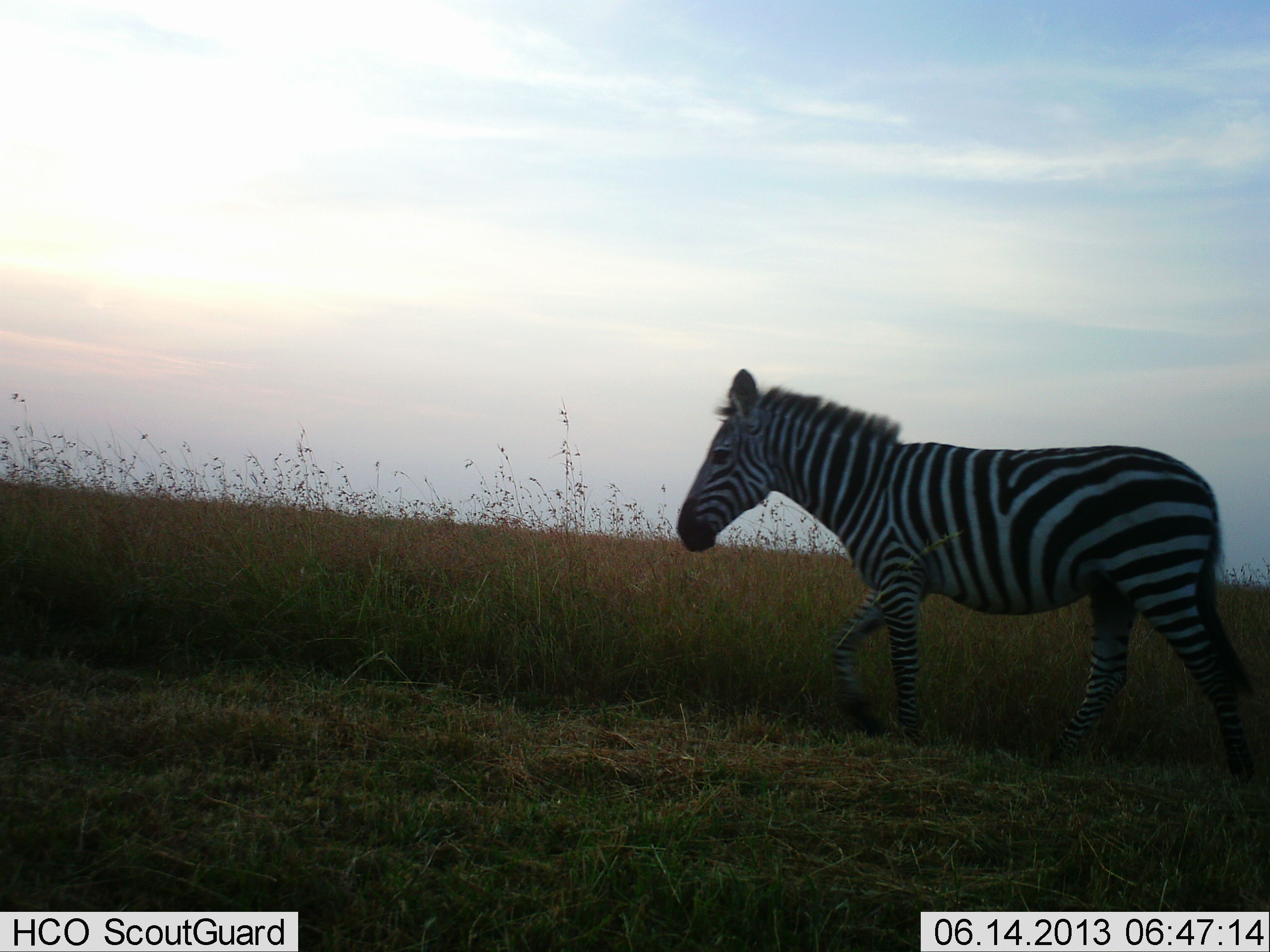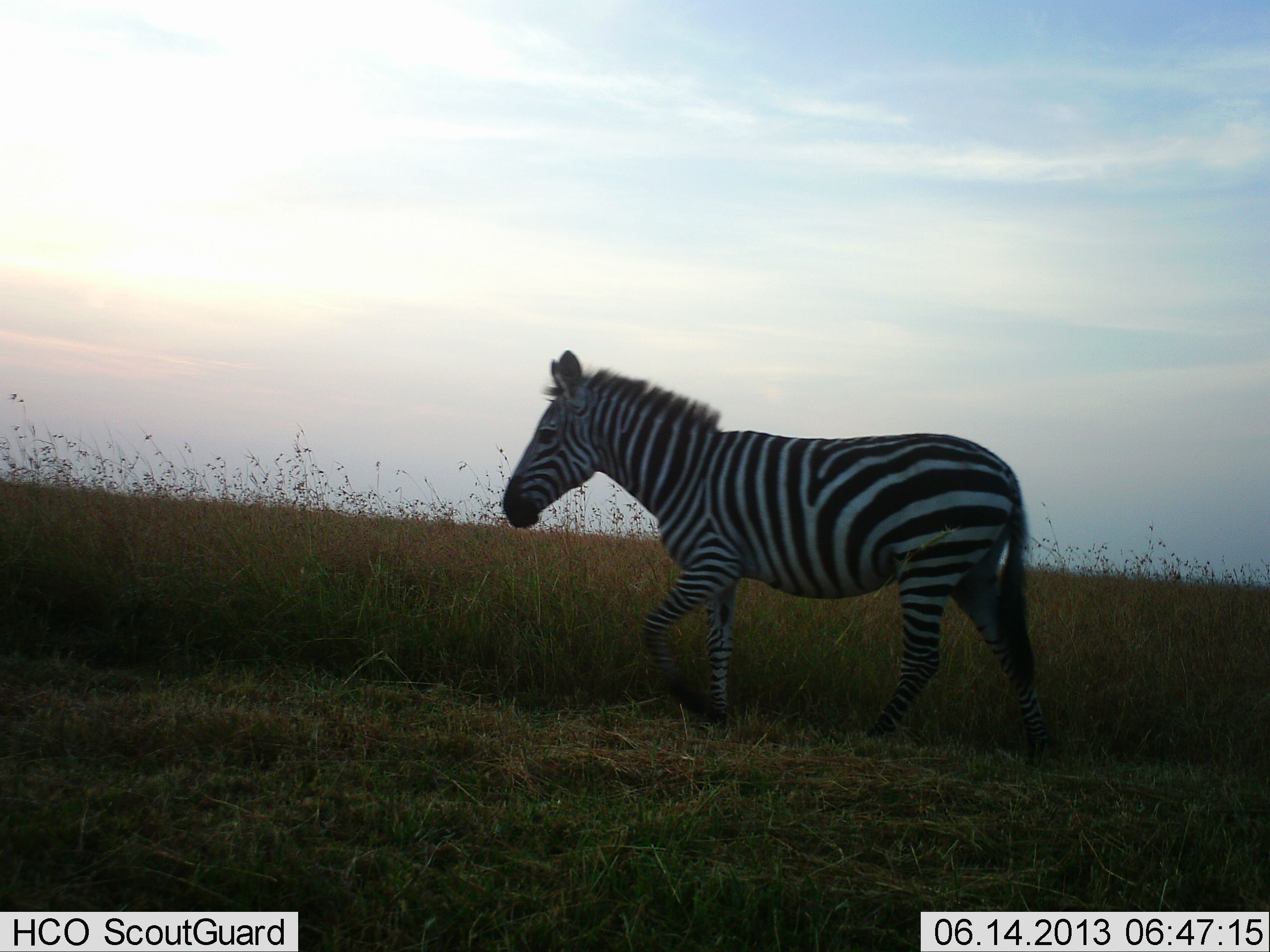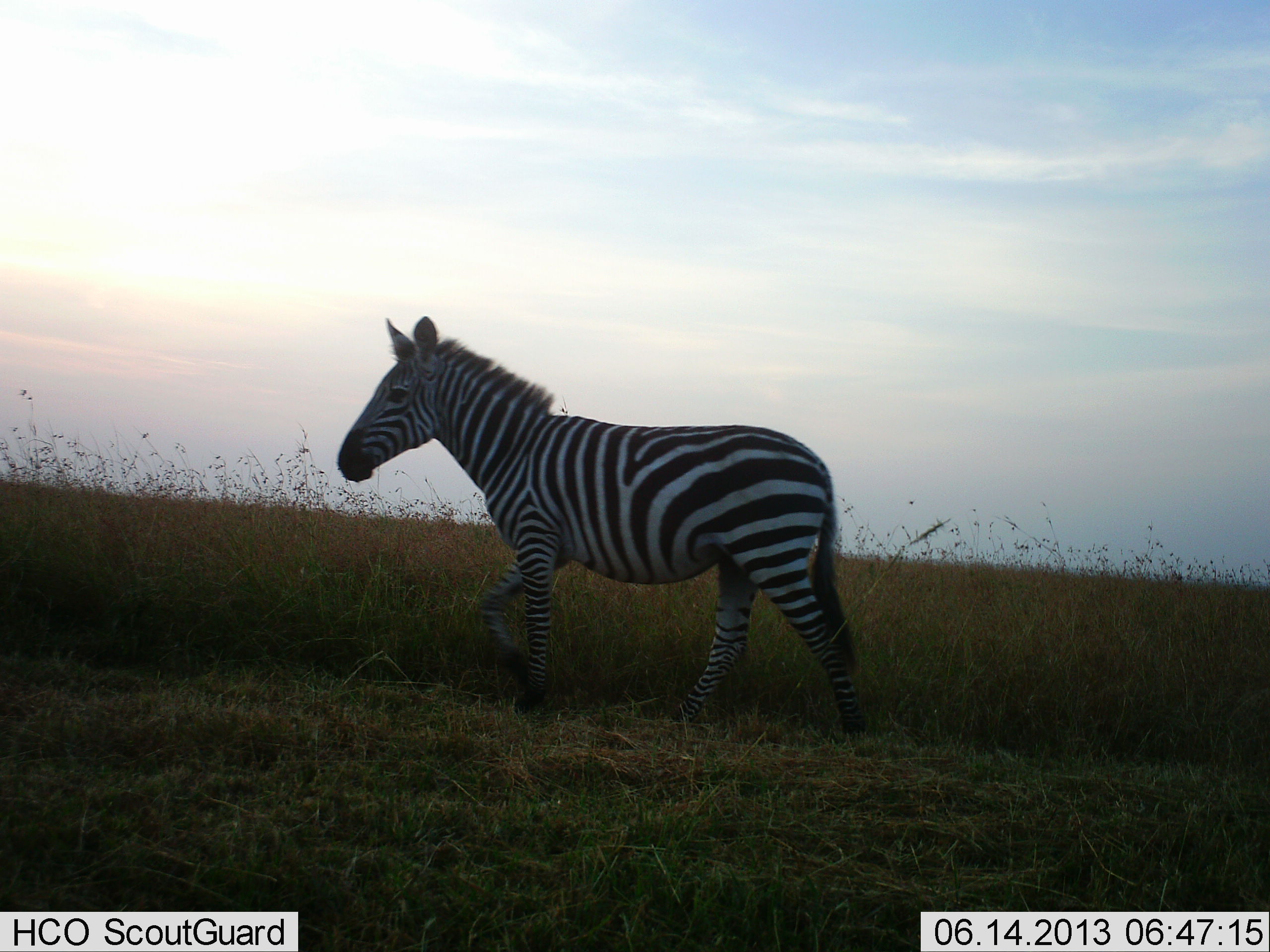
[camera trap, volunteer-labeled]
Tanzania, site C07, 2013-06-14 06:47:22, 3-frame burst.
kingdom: Animalia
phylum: Chordata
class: Mammalia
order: Perissodactyla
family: Equidae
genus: Equus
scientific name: Equus quagga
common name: plains zebra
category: zebra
Zebra (plains zebra) (Equus quagga), count 1. Behavior (volunteer vote fractions): standing 3%, resting 0%, moving 97%, interacting 0%. Young present (vote fraction): 0%. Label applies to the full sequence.